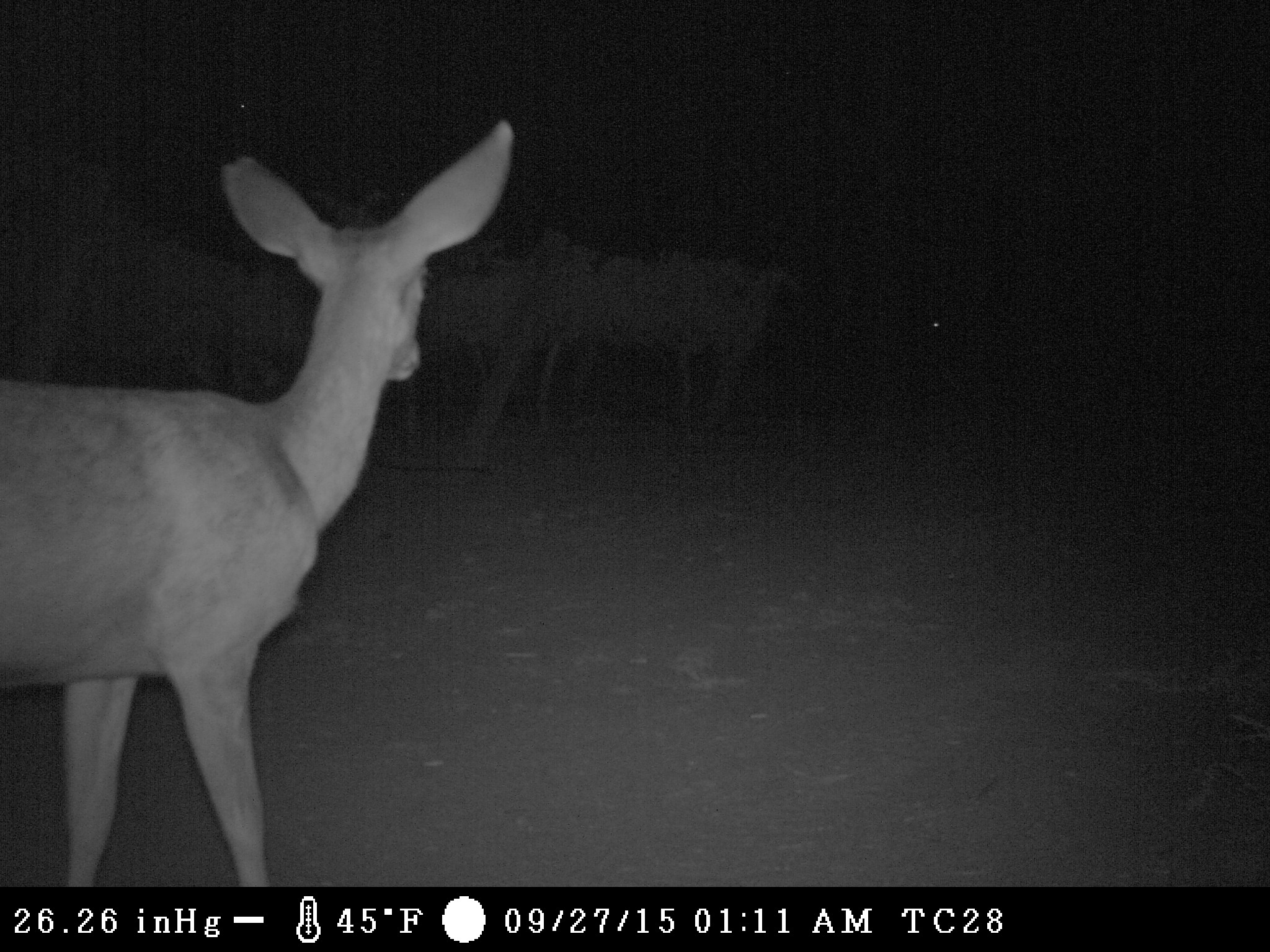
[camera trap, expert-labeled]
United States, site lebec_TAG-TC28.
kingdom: Animalia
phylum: Chordata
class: Mammalia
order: Artiodactyla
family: Cervidae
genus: Odocoileus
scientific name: Odocoileus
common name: deer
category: unidentified deer